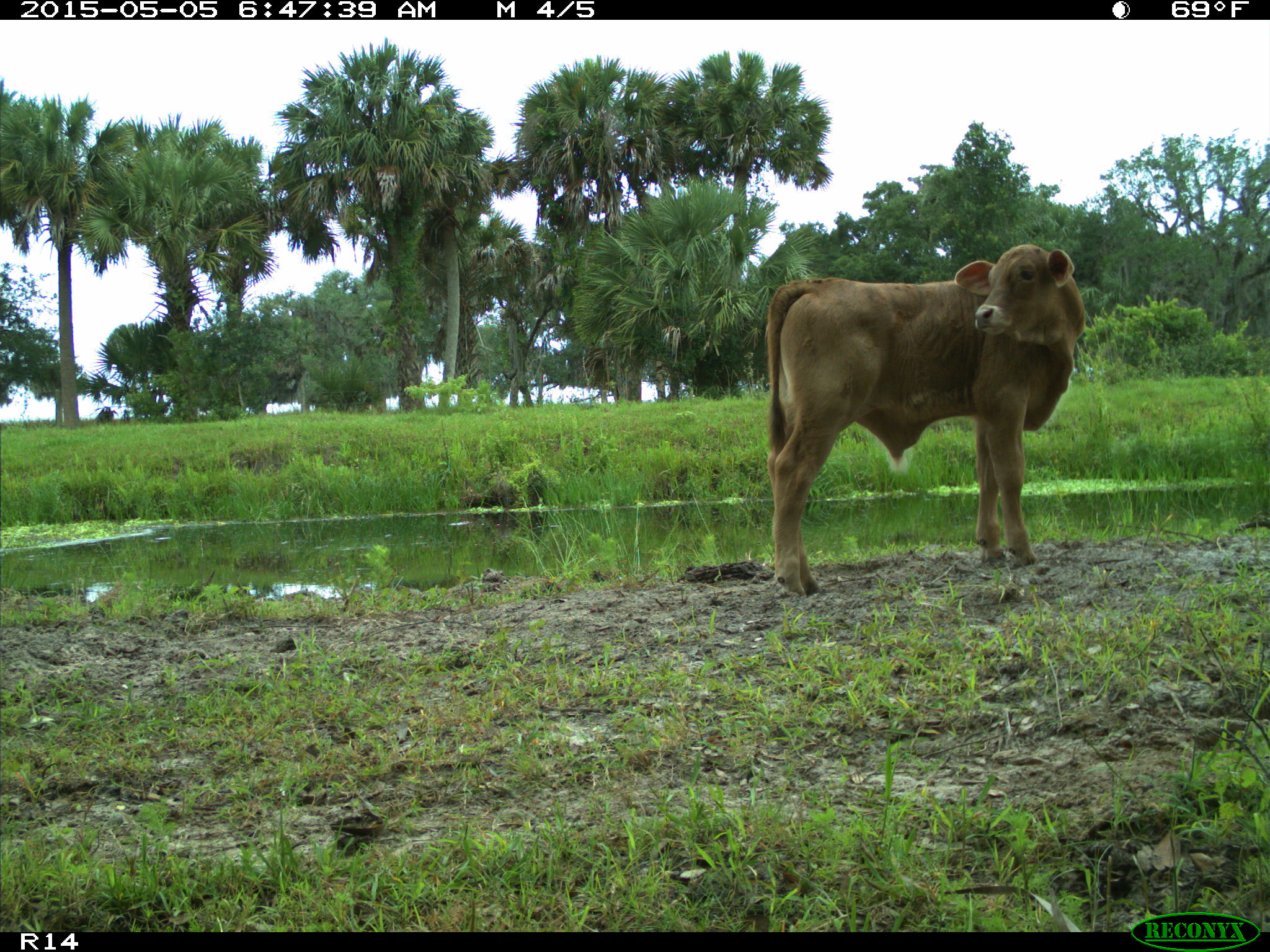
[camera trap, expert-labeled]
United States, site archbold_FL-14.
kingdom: Animalia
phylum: Chordata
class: Mammalia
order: Artiodactyla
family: Bovidae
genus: Bos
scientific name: Bos taurus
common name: domestic cow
Bos taurus (domestic cow).